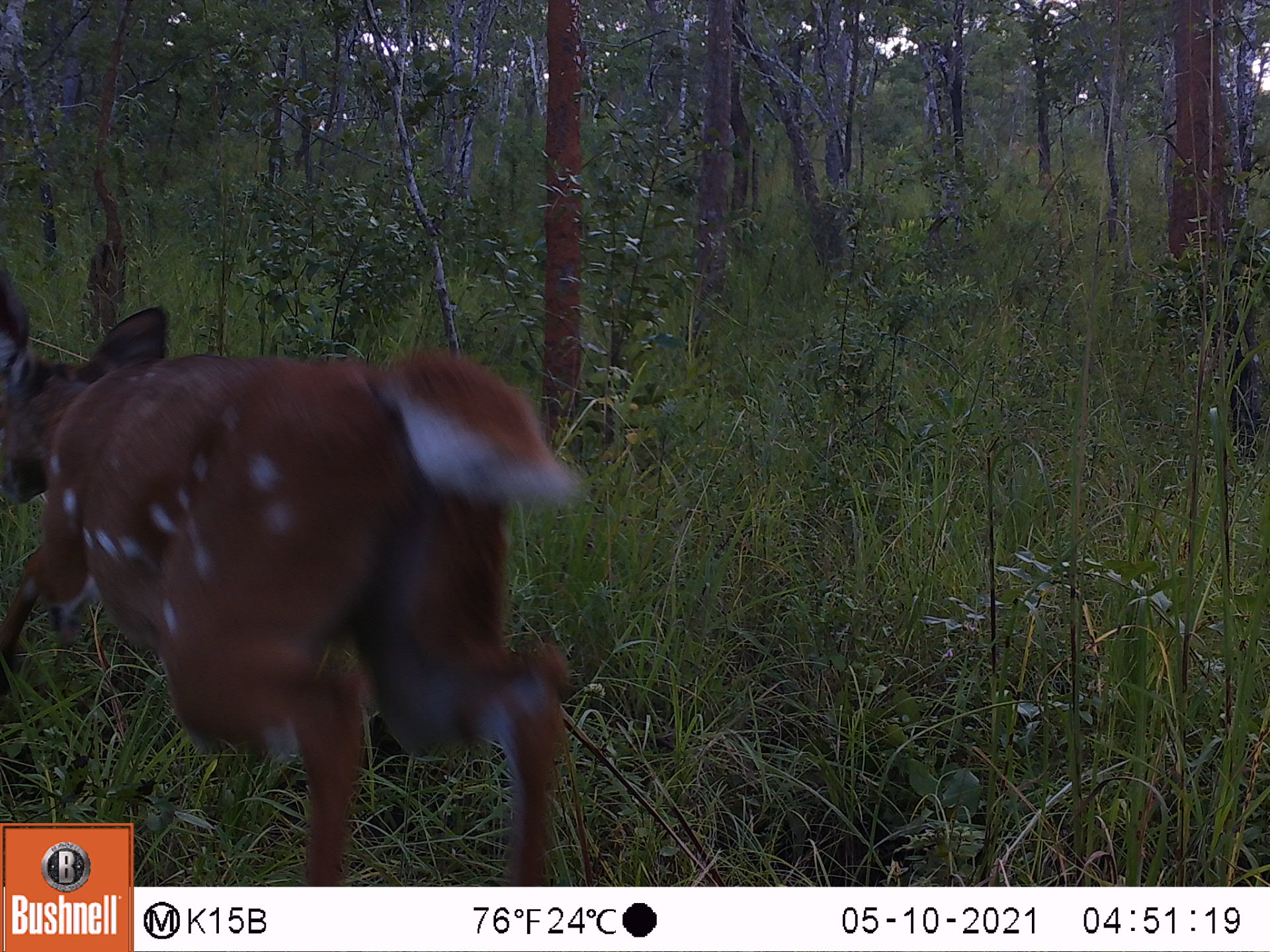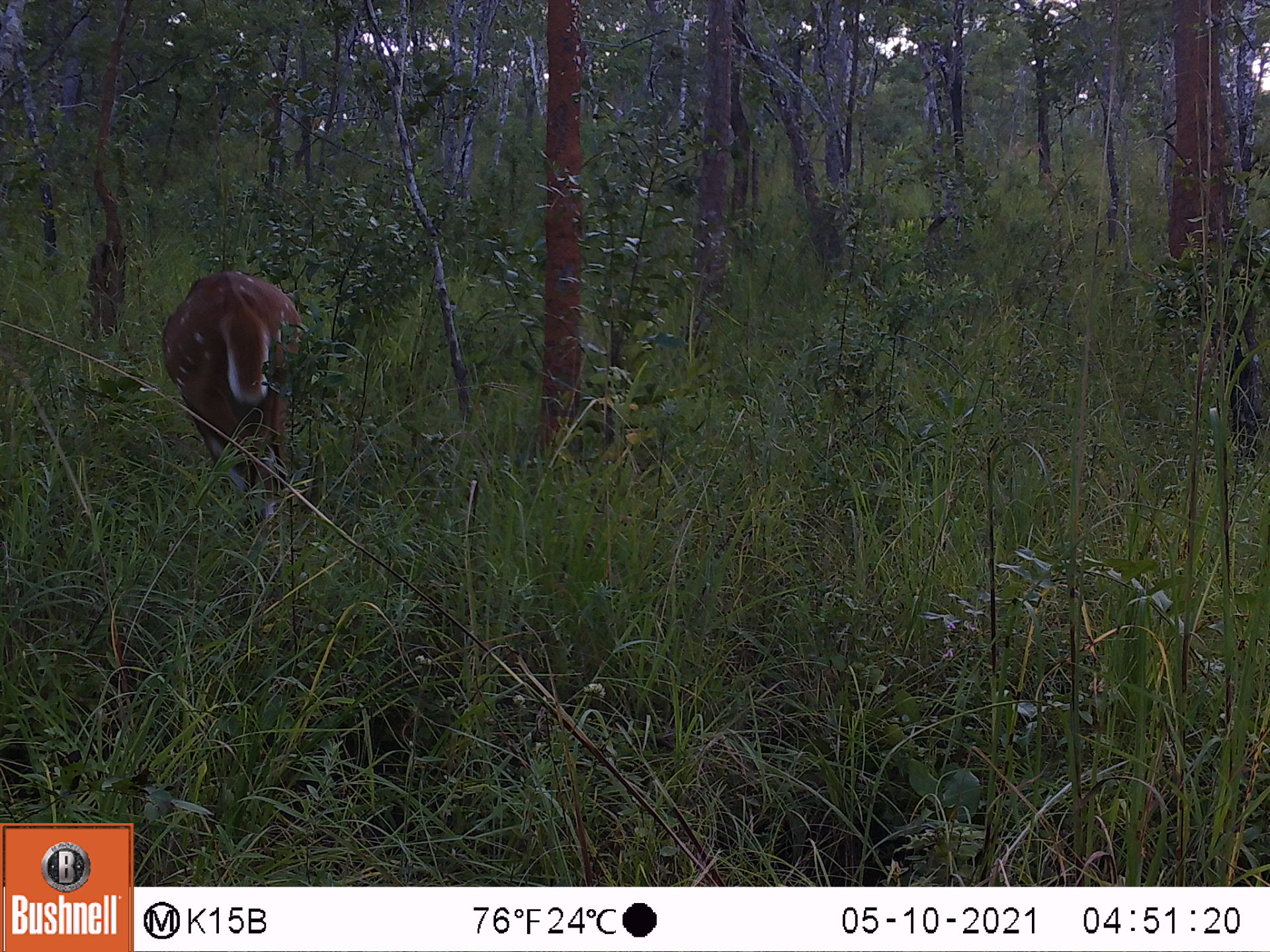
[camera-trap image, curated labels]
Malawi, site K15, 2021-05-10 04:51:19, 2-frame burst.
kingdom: Animalia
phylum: Chordata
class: Mammalia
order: Artiodactyla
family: Bovidae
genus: Tragelaphus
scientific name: Tragelaphus sylvaticus sylvaticus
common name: cape bushbuck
Cape bushbuck (Tragelaphus sylvaticus sylvaticus), count 1.